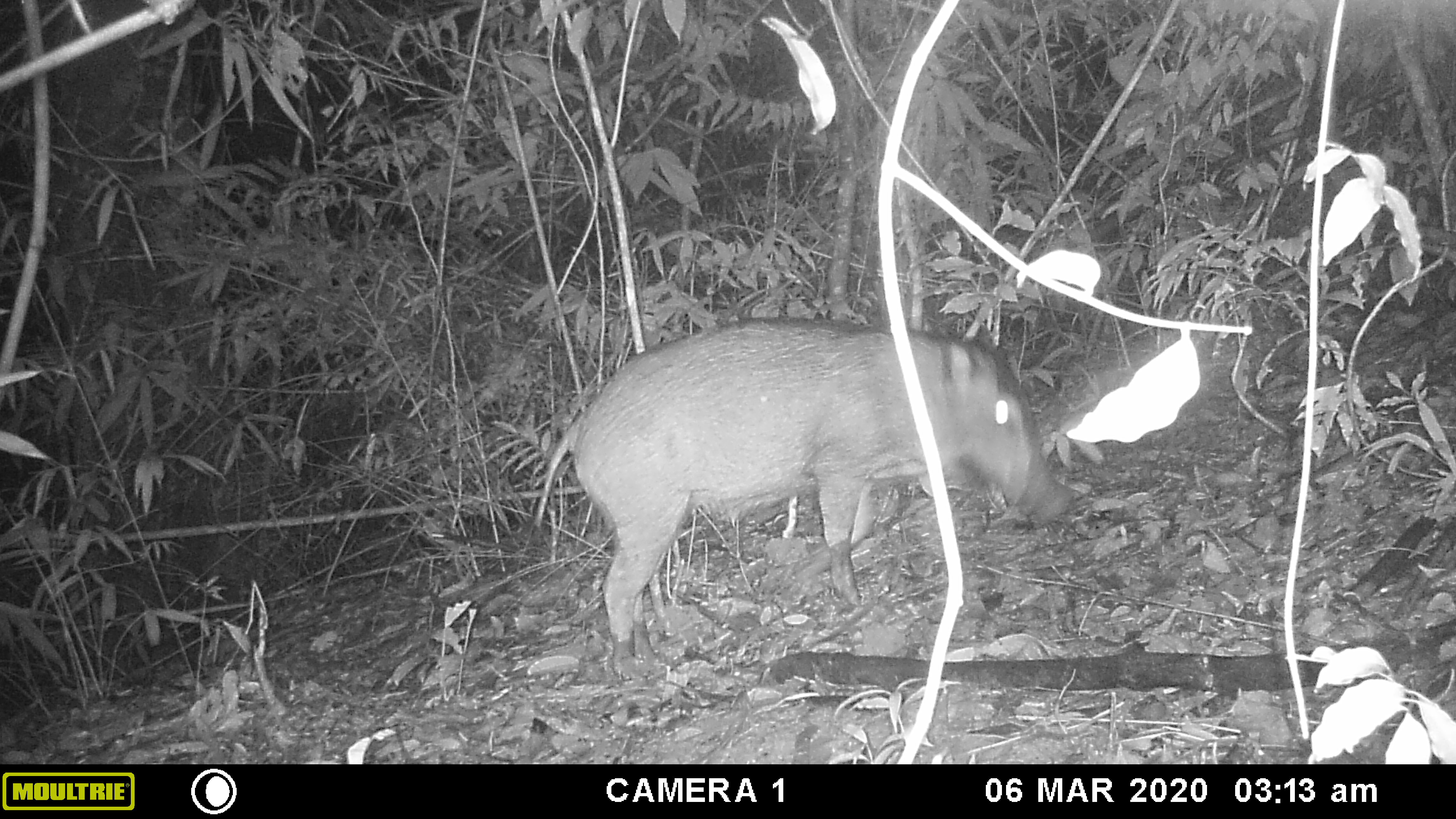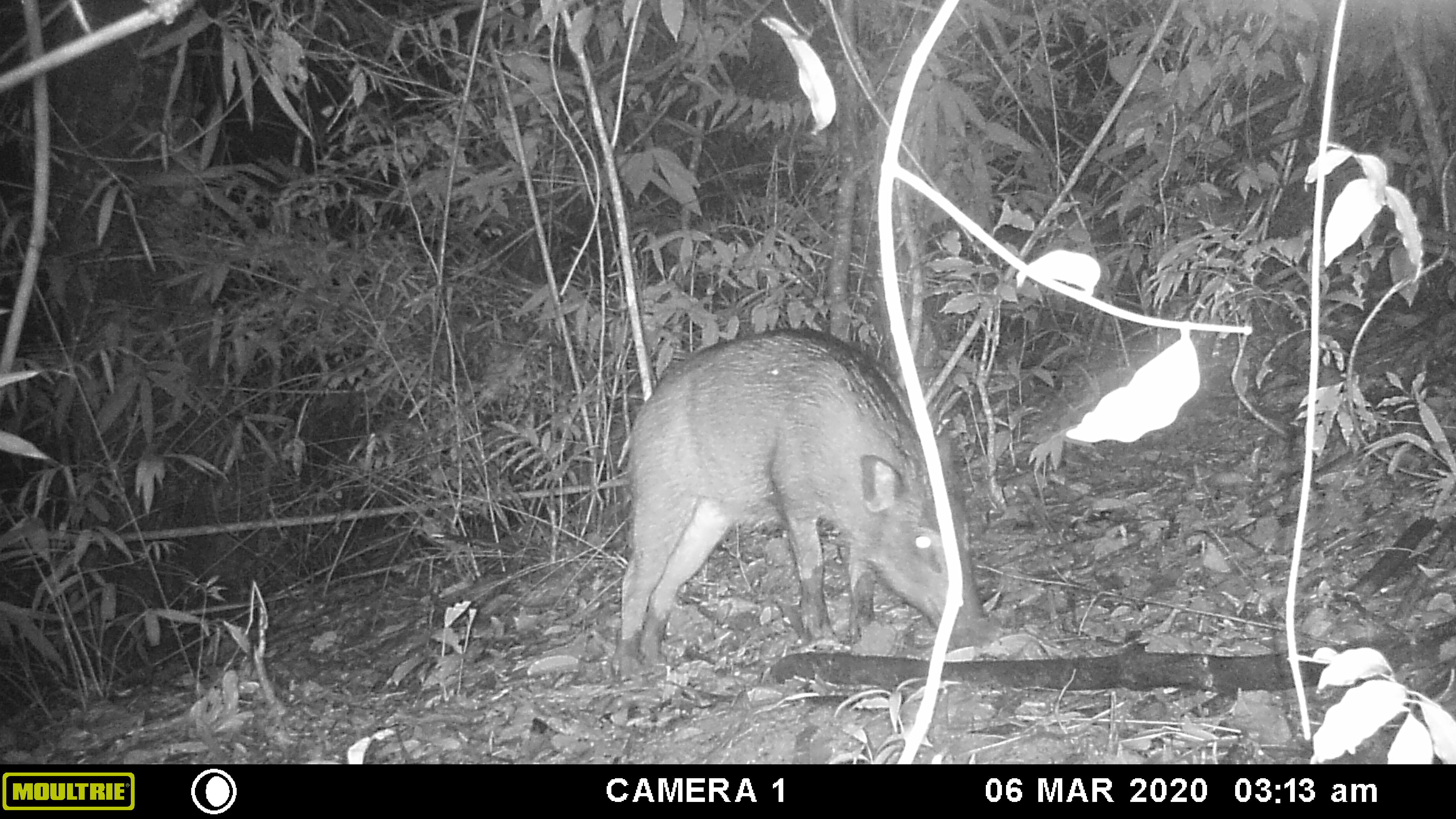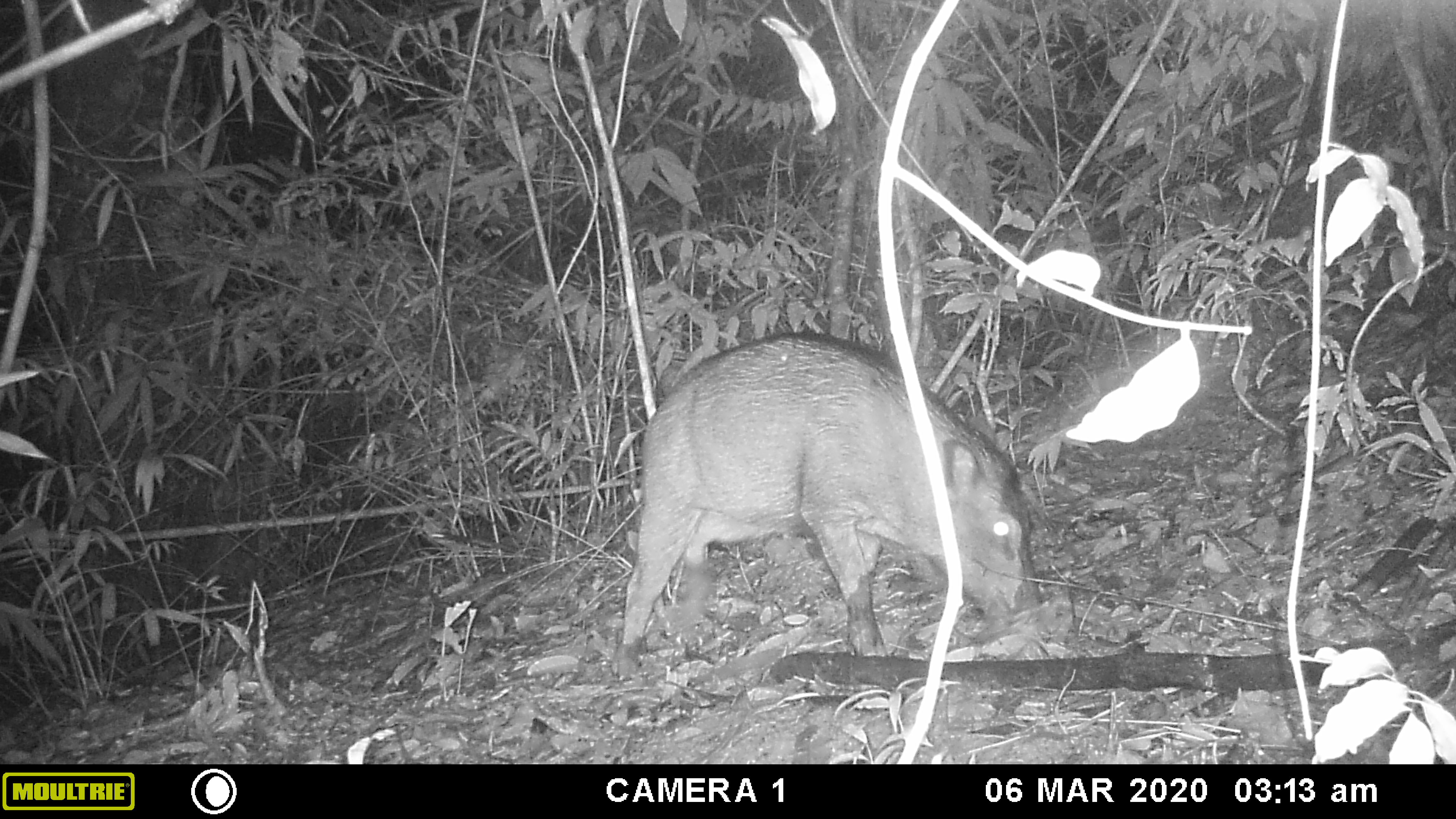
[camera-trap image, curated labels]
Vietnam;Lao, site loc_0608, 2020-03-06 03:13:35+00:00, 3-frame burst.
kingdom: Animalia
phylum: Chordata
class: Mammalia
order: Artiodactyla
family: Suidae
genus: Sus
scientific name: Sus scrofa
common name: eurasian wild pig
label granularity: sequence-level